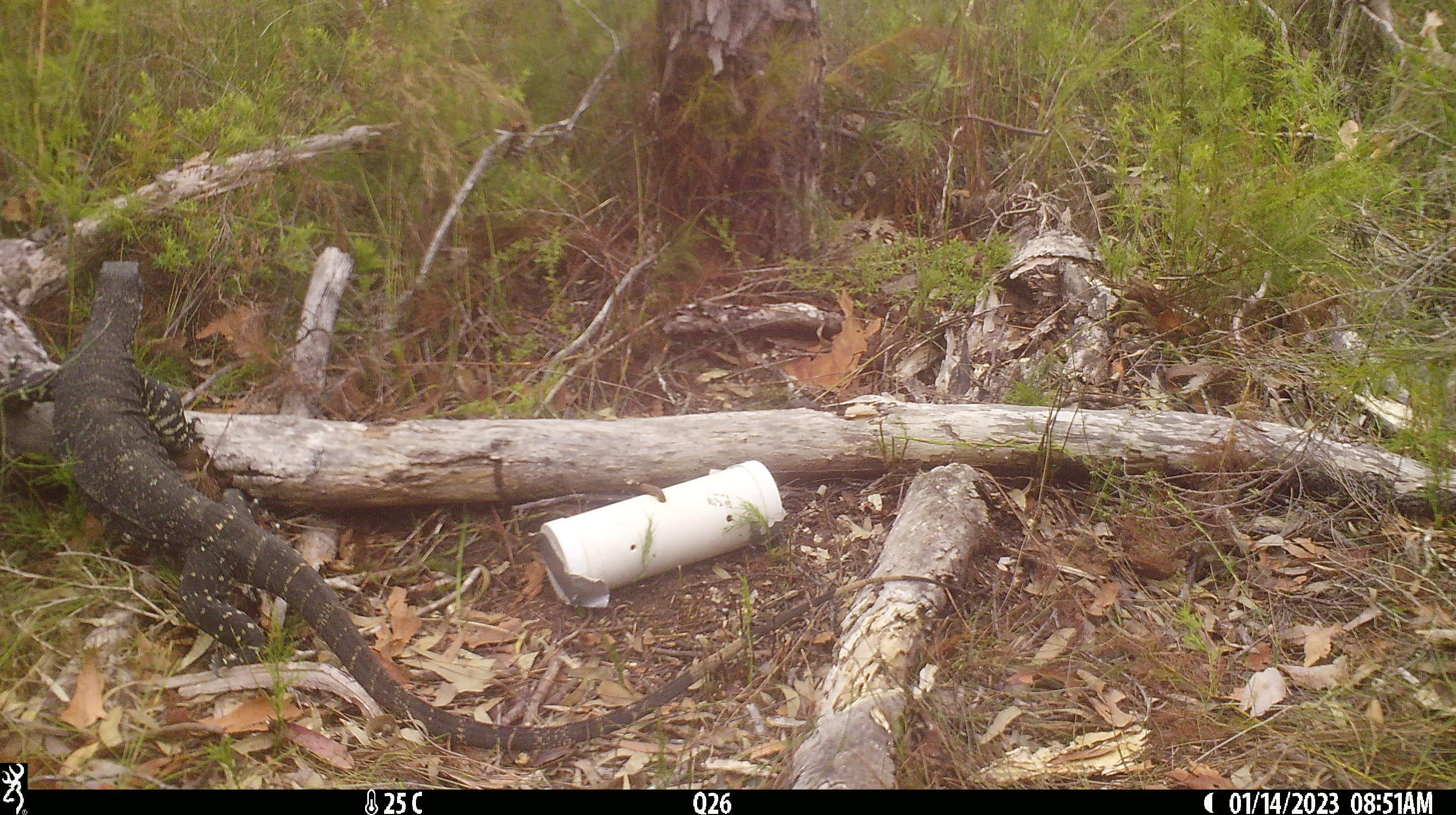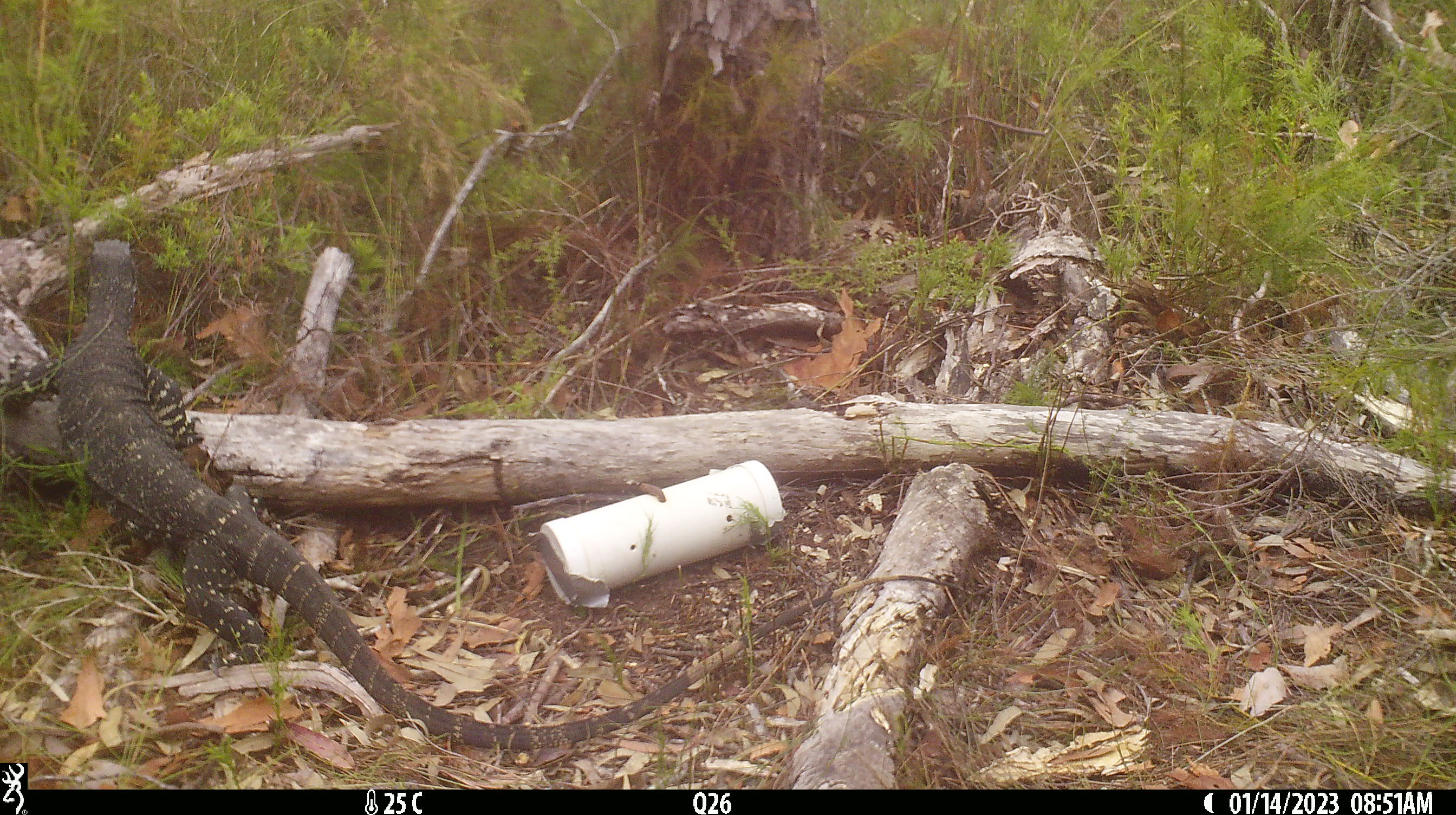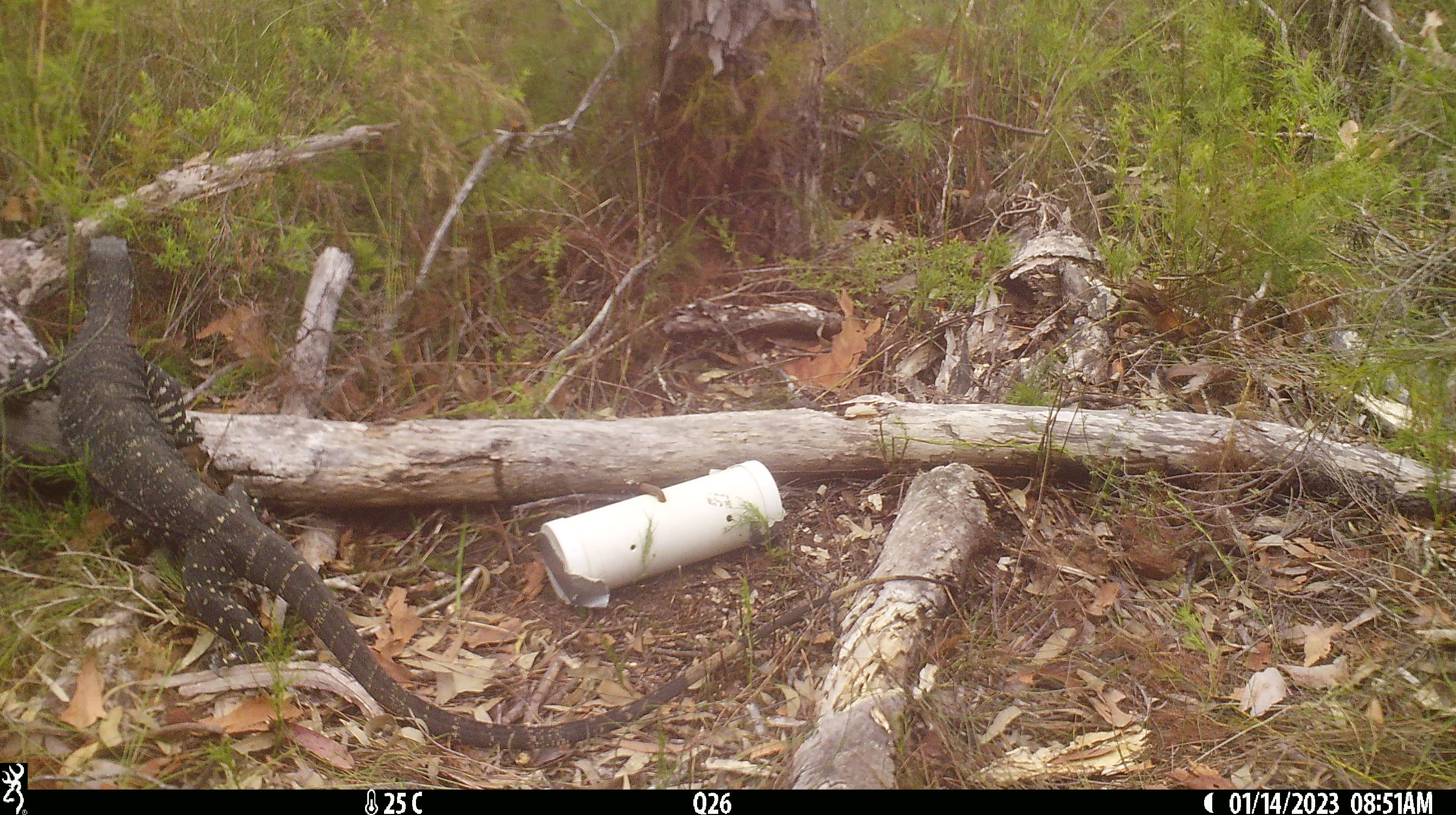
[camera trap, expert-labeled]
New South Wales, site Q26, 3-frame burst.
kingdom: Animalia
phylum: Chordata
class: Reptilia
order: Squamata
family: Varanidae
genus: Varanus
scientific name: Varanus varius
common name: lace monitor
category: goanna